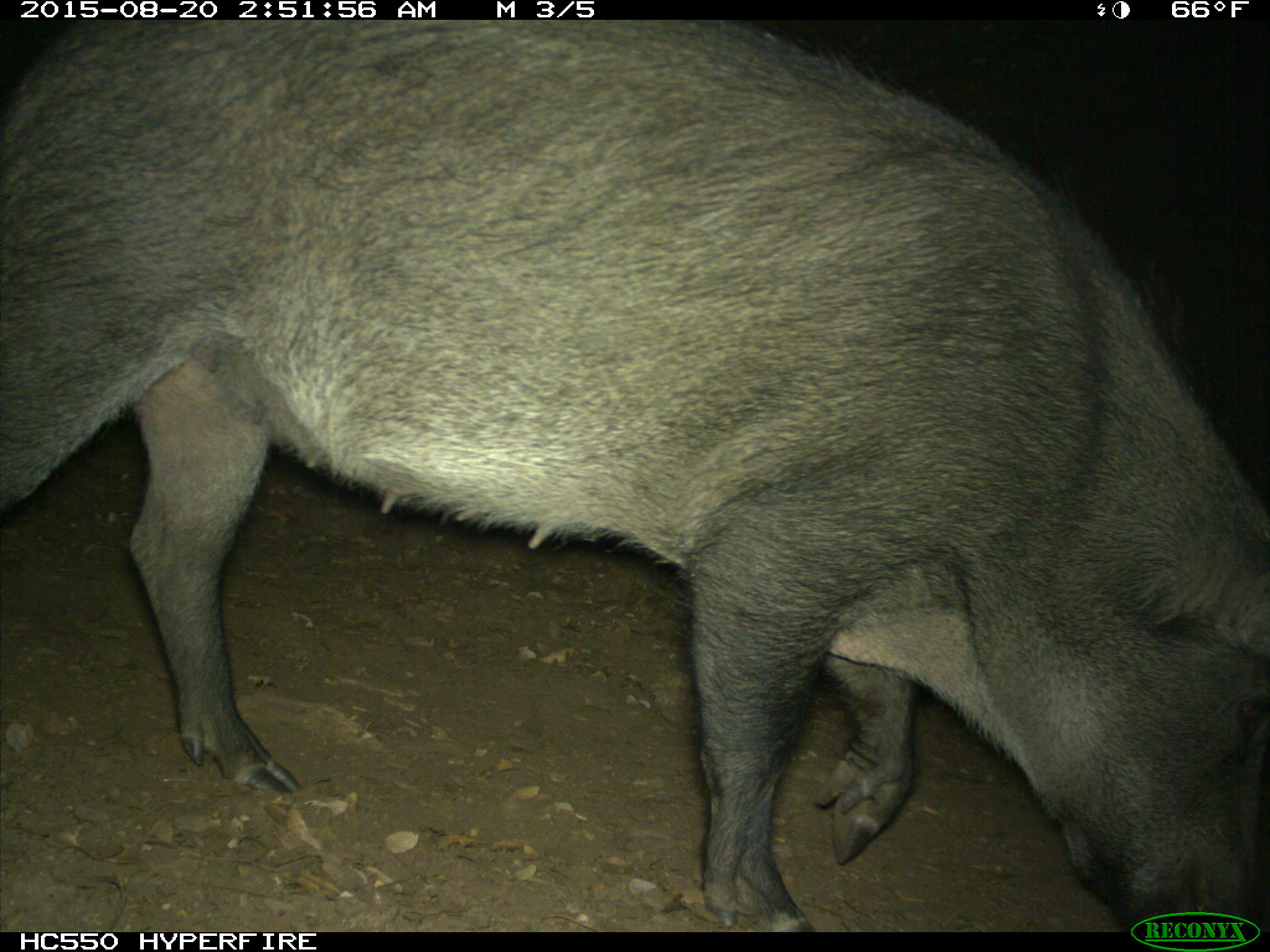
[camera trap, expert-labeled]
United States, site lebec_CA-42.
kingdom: Animalia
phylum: Chordata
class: Mammalia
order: Artiodactyla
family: Suidae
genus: Sus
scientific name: Sus scrofa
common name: wild boar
Sus scrofa (wild boar).